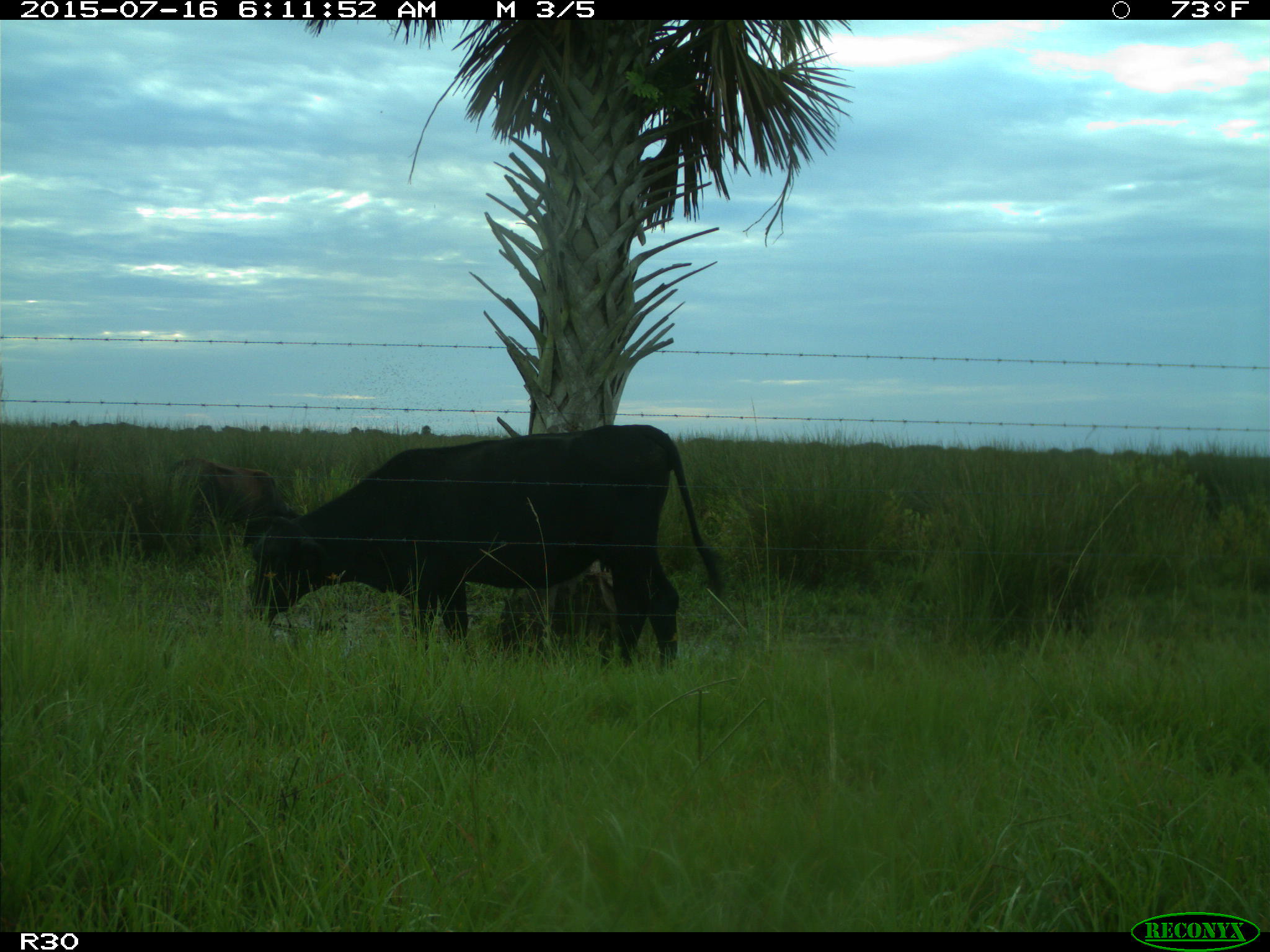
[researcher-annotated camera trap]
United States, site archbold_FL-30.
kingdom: Animalia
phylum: Chordata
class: Mammalia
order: Artiodactyla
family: Bovidae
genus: Bos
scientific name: Bos taurus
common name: domestic cow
Bos taurus (domestic cow).